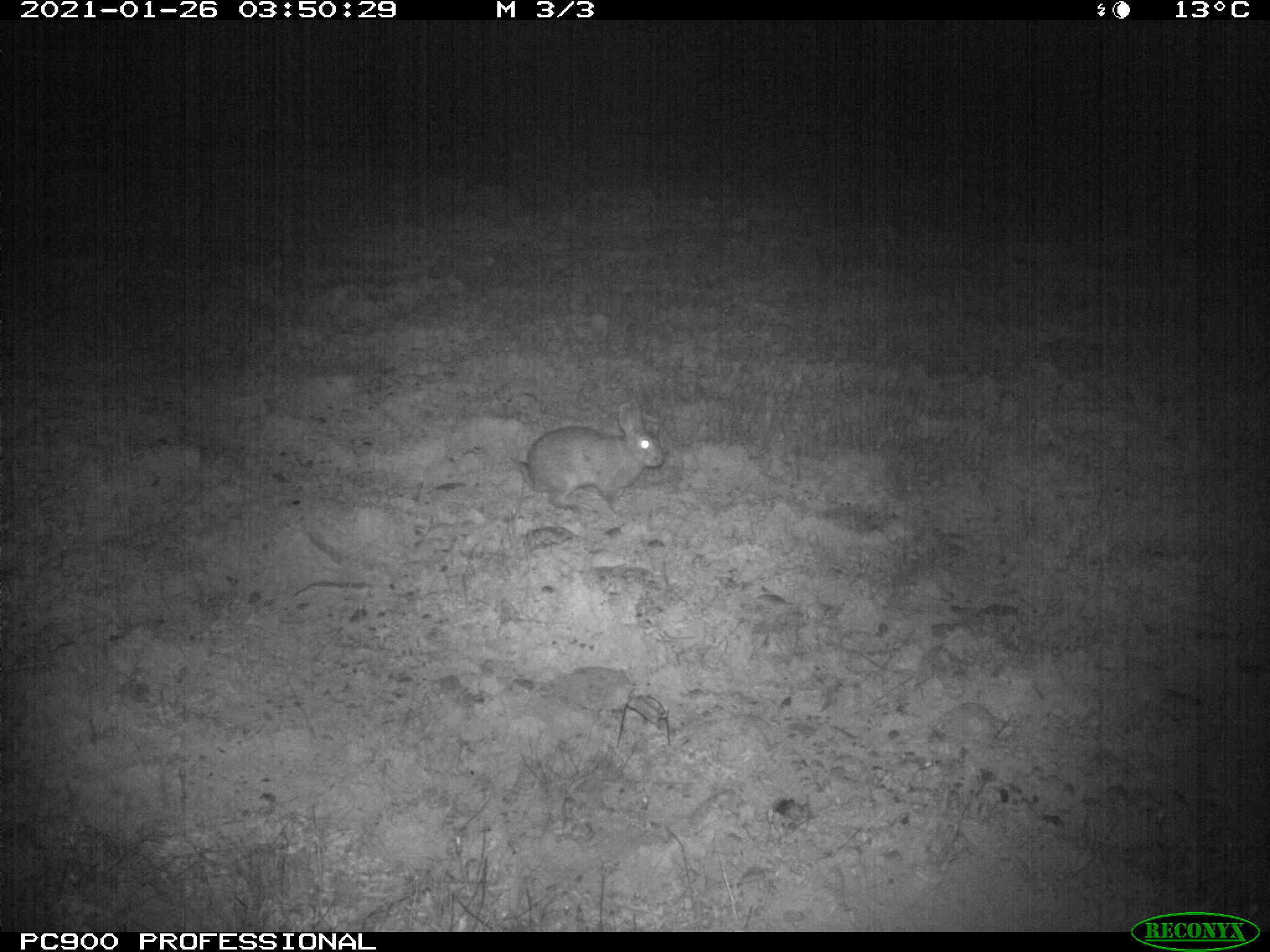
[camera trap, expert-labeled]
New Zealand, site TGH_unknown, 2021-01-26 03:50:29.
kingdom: Animalia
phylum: Chordata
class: Mammalia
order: Lagomorpha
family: Leporidae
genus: Oryctolagus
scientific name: Oryctolagus cuniculus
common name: european rabbit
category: rabbit